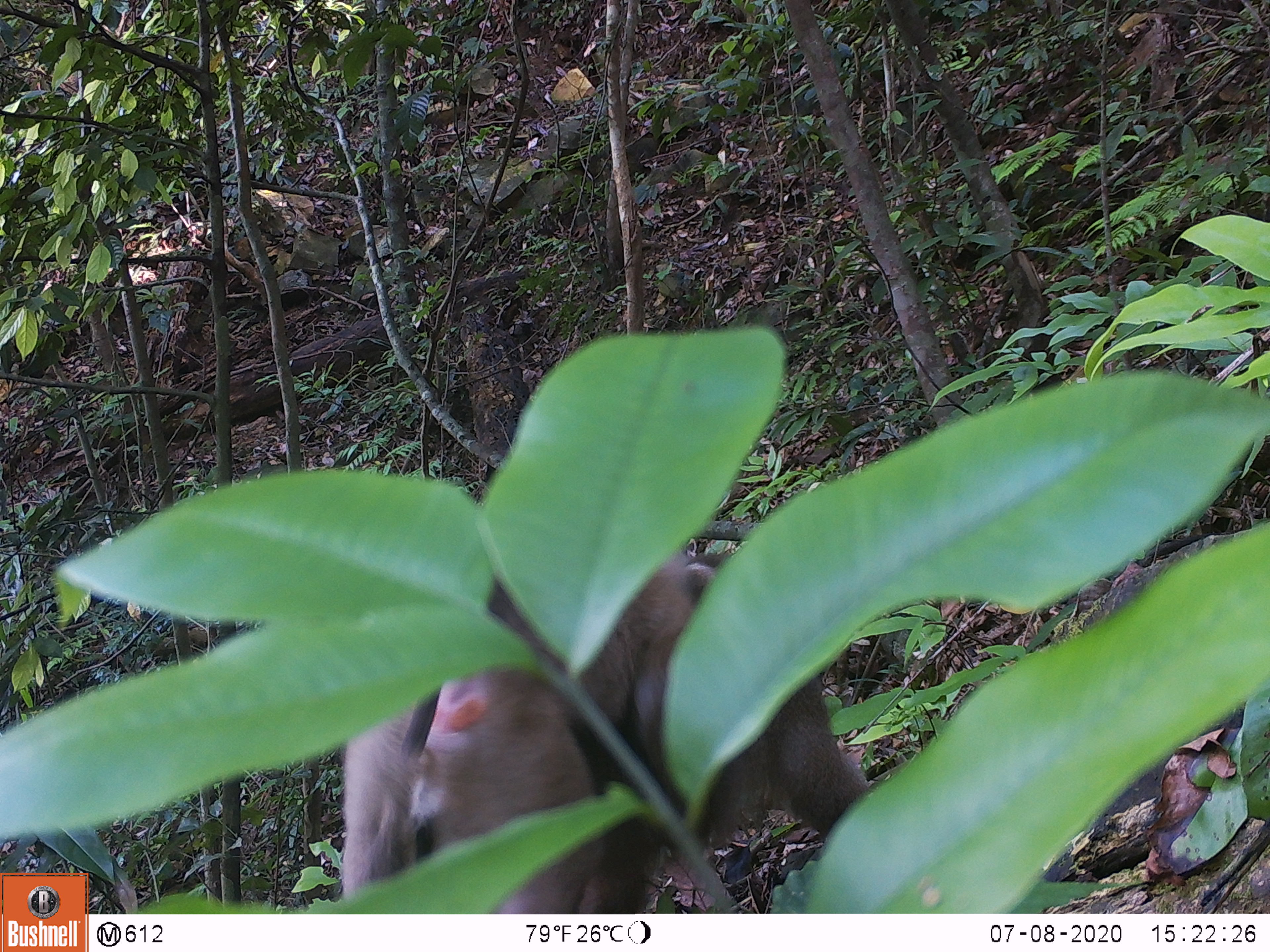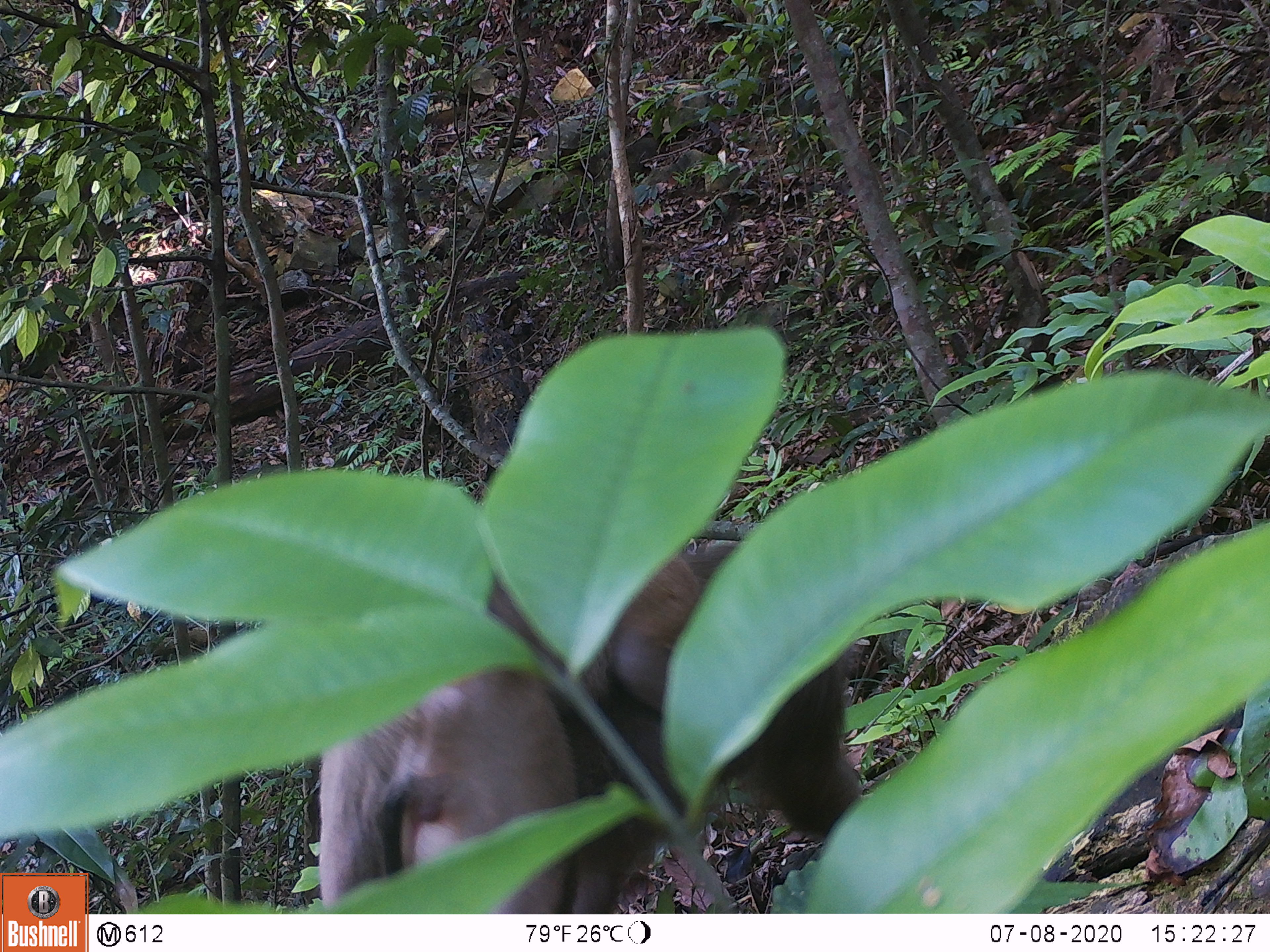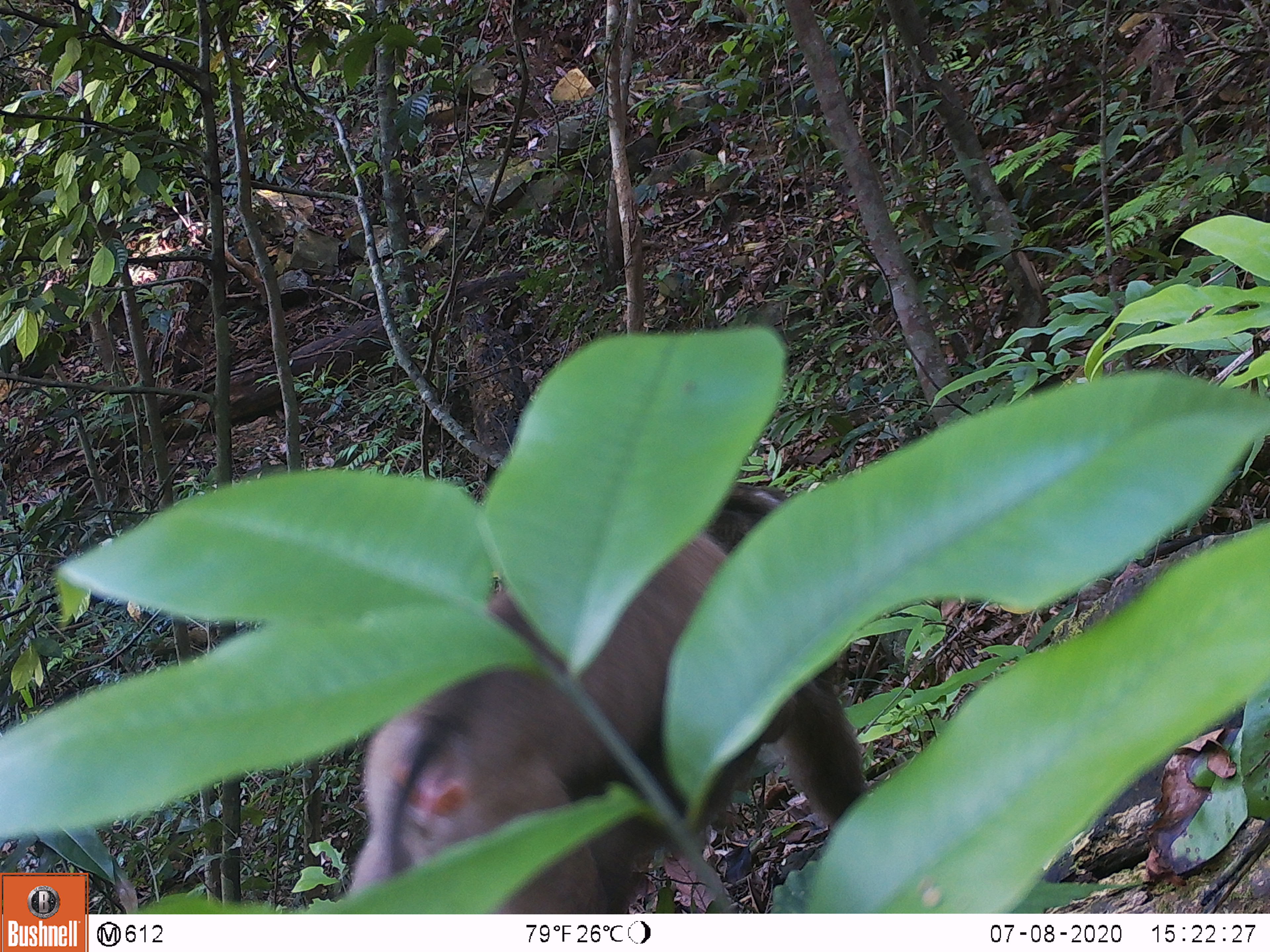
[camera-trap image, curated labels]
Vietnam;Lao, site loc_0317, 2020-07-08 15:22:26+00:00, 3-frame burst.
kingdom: Animalia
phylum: Chordata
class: Mammalia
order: Primates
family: Cercopithecidae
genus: Macaca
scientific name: Macaca nemestrina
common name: pig-tailed macaque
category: pig tailed macaque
Pig tailed macaque (pig-tailed macaque) (Macaca nemestrina). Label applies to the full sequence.